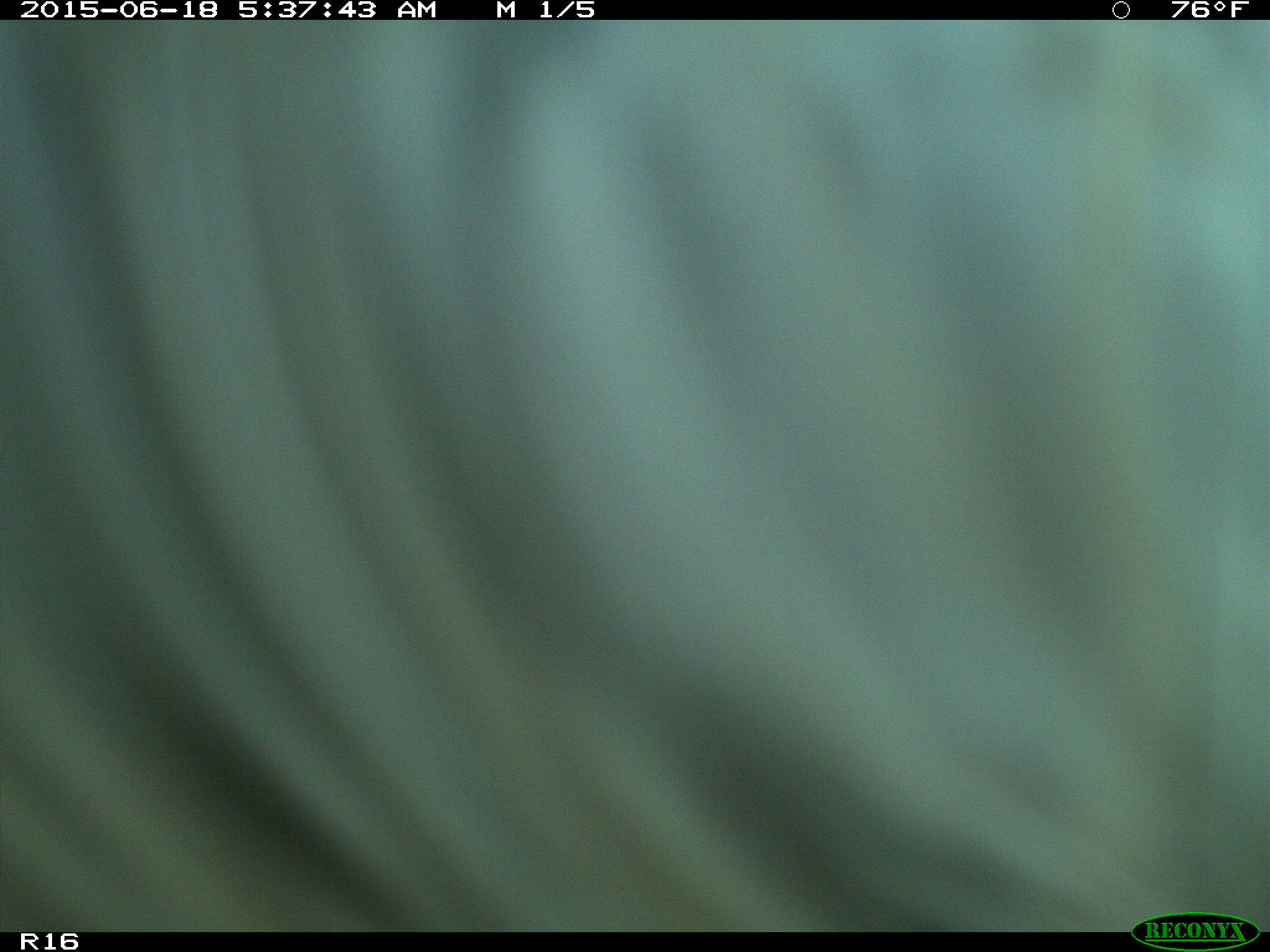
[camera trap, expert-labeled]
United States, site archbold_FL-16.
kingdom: Animalia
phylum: Chordata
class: Mammalia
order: Artiodactyla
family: Bovidae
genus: Bos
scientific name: Bos taurus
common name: domestic cow